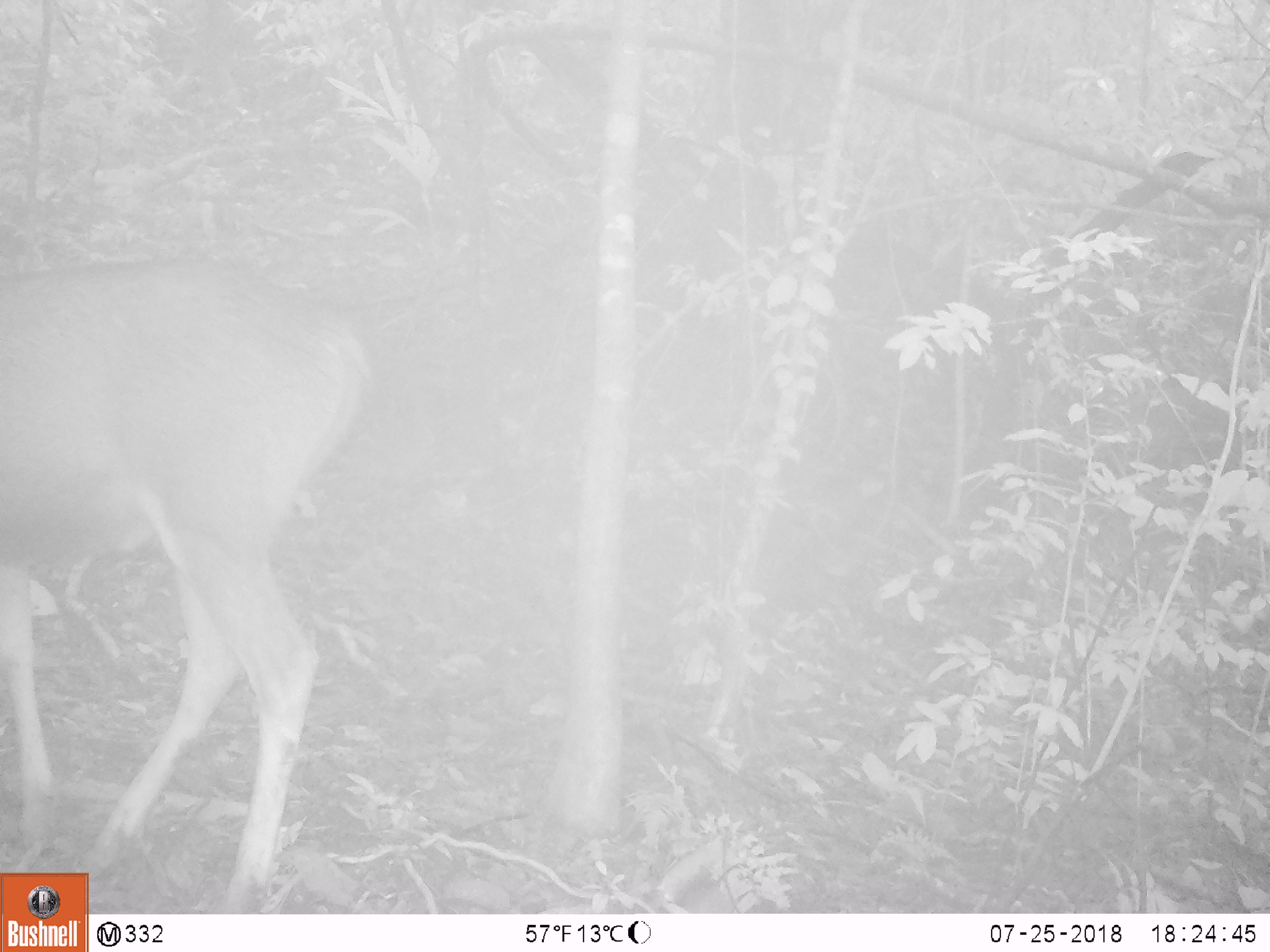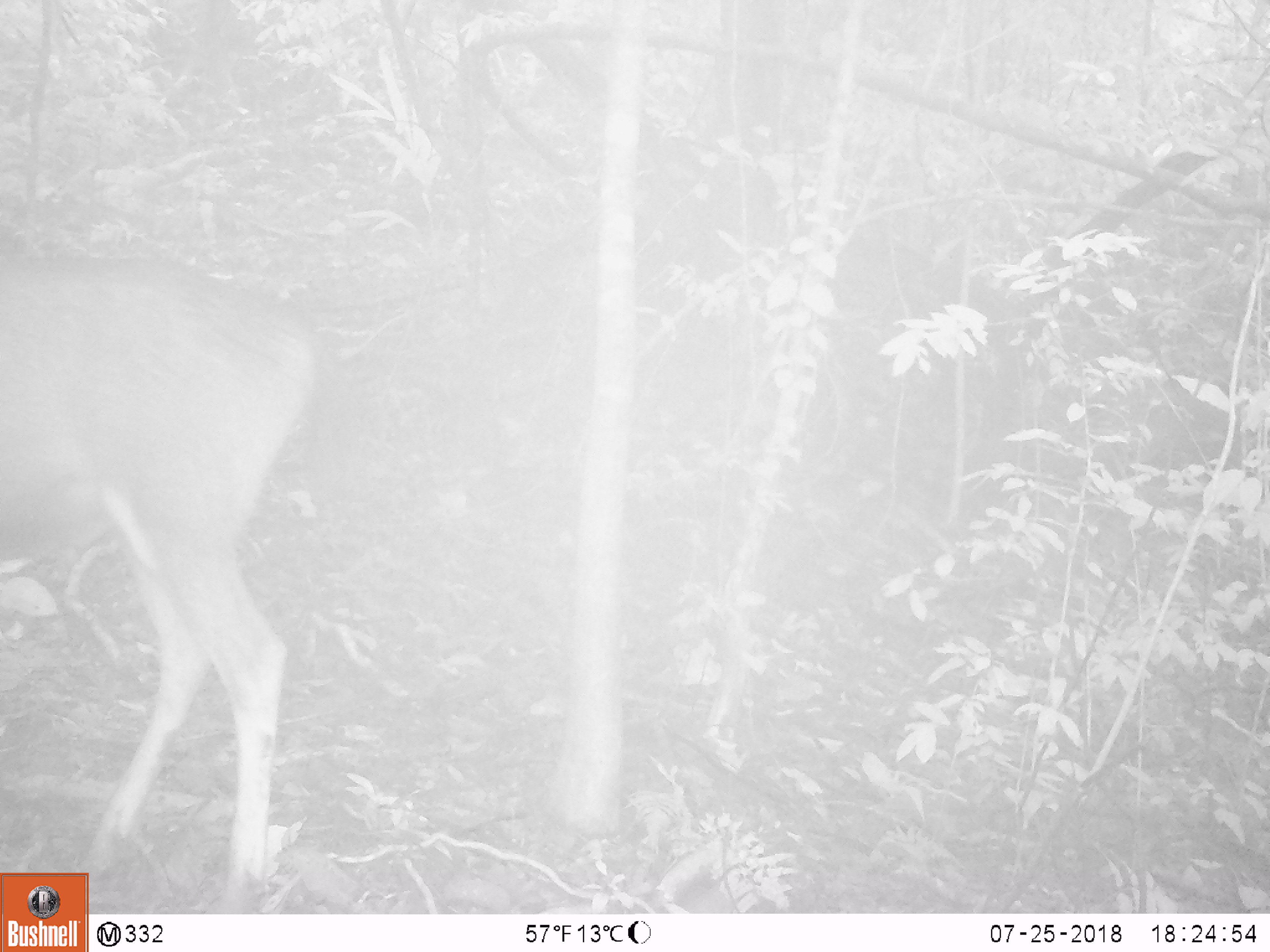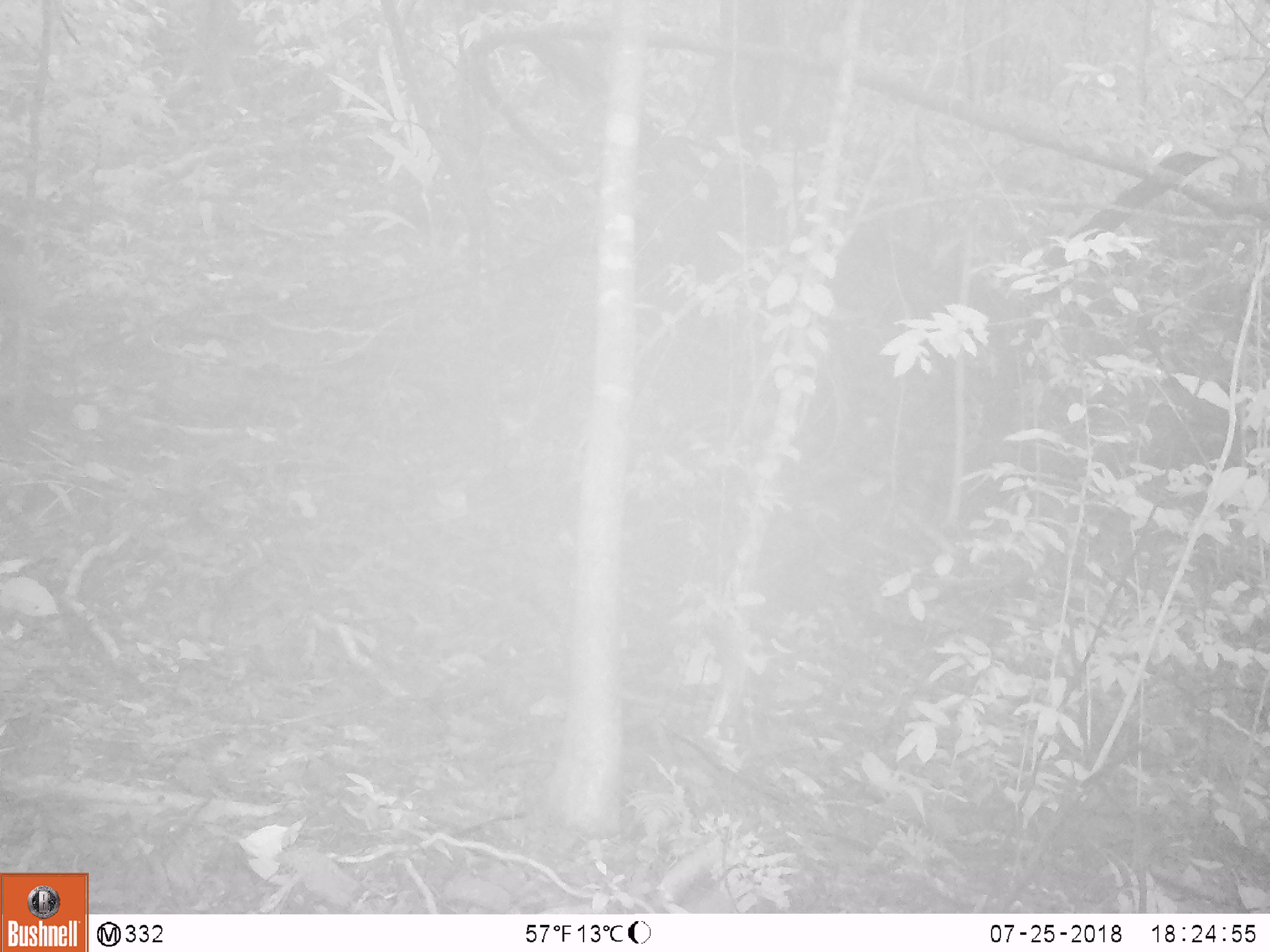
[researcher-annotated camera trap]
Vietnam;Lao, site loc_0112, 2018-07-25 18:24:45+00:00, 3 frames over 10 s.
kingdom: Animalia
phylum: Chordata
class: Mammalia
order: Artiodactyla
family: Cervidae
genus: Rusa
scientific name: Rusa unicolor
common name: sambar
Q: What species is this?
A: Sambar (Rusa unicolor).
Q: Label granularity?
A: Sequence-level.